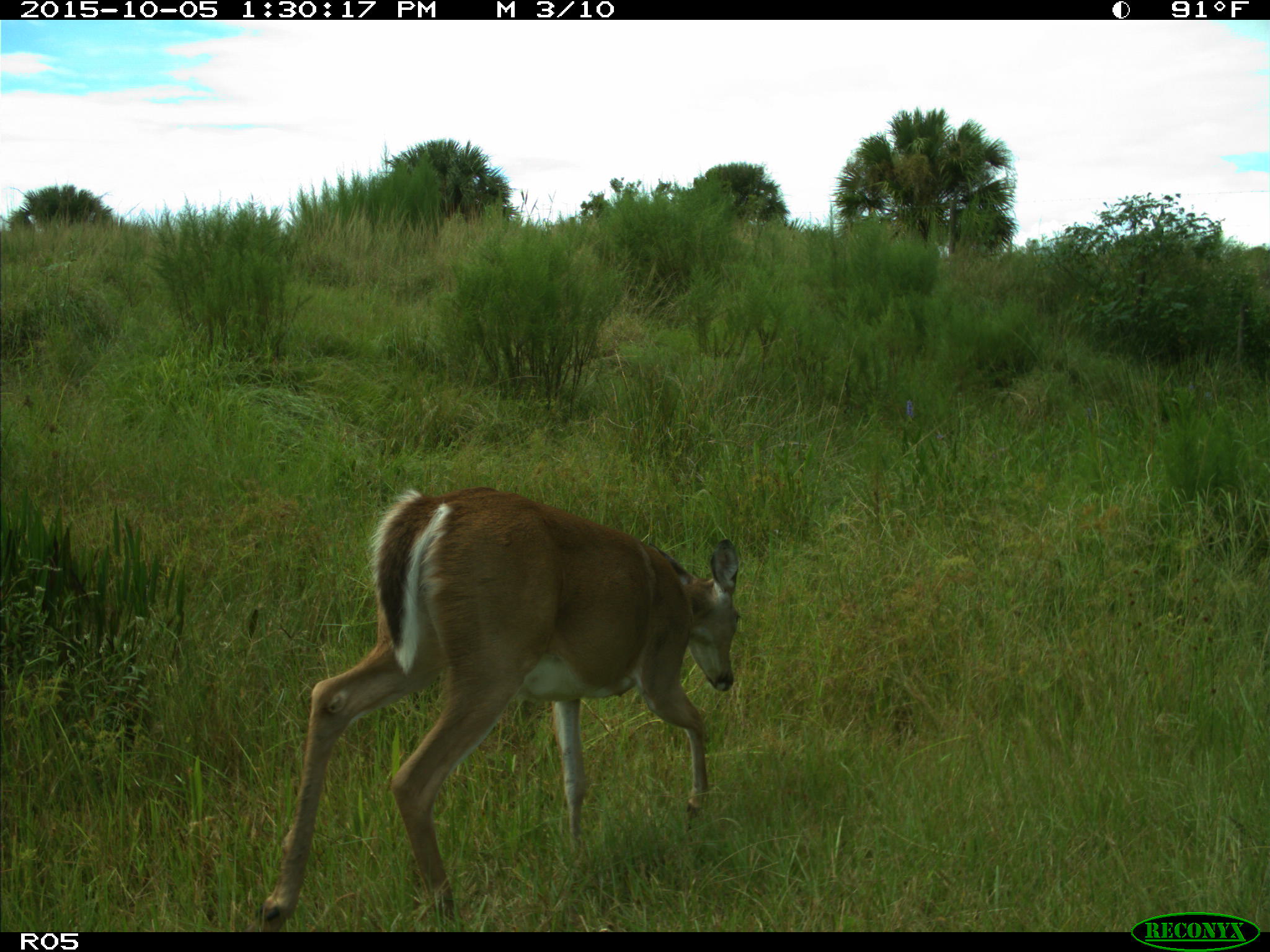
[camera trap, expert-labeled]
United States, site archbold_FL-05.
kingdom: Animalia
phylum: Chordata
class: Mammalia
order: Artiodactyla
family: Cervidae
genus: Odocoileus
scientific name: Odocoileus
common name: deer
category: unidentified deer